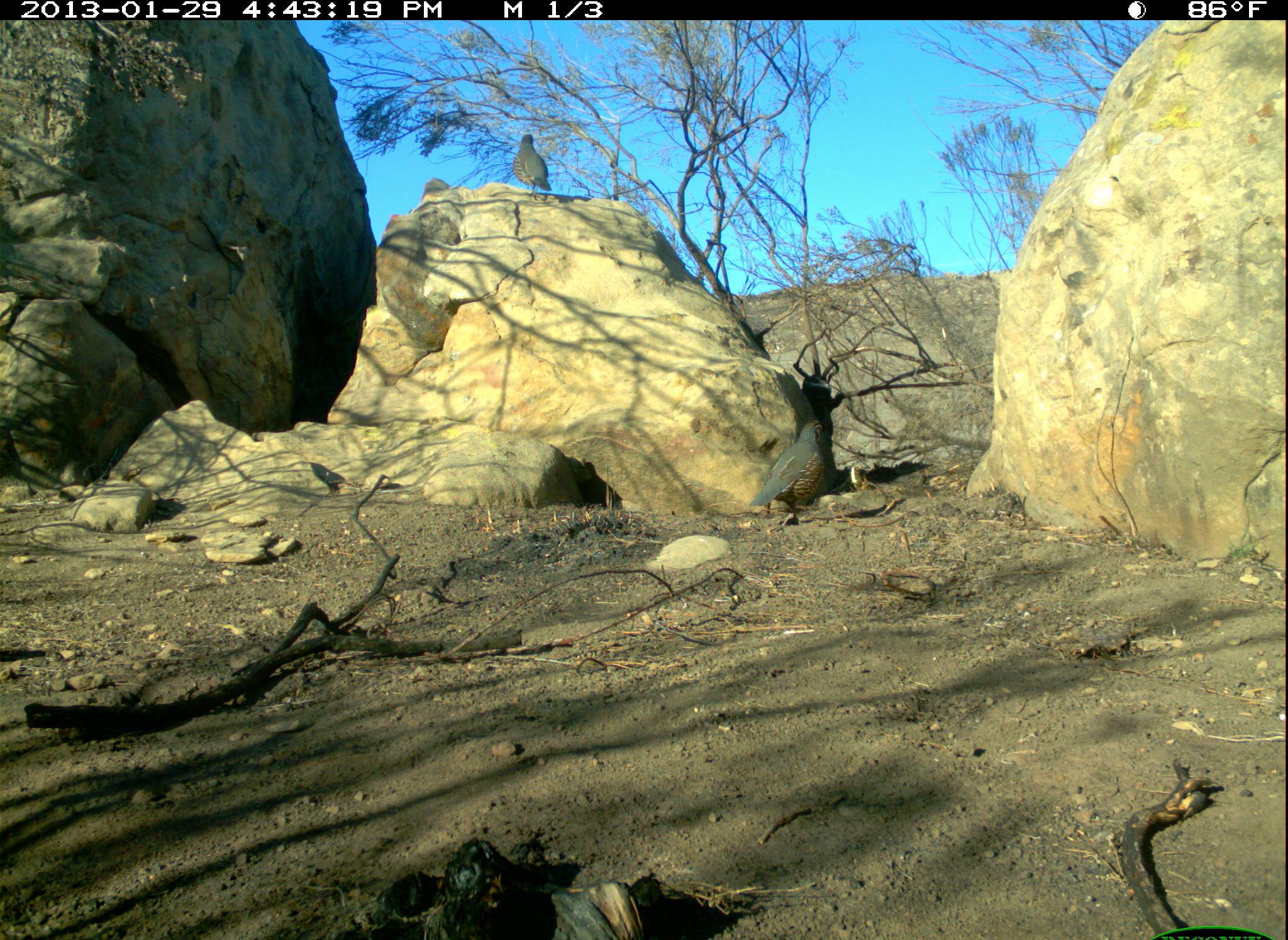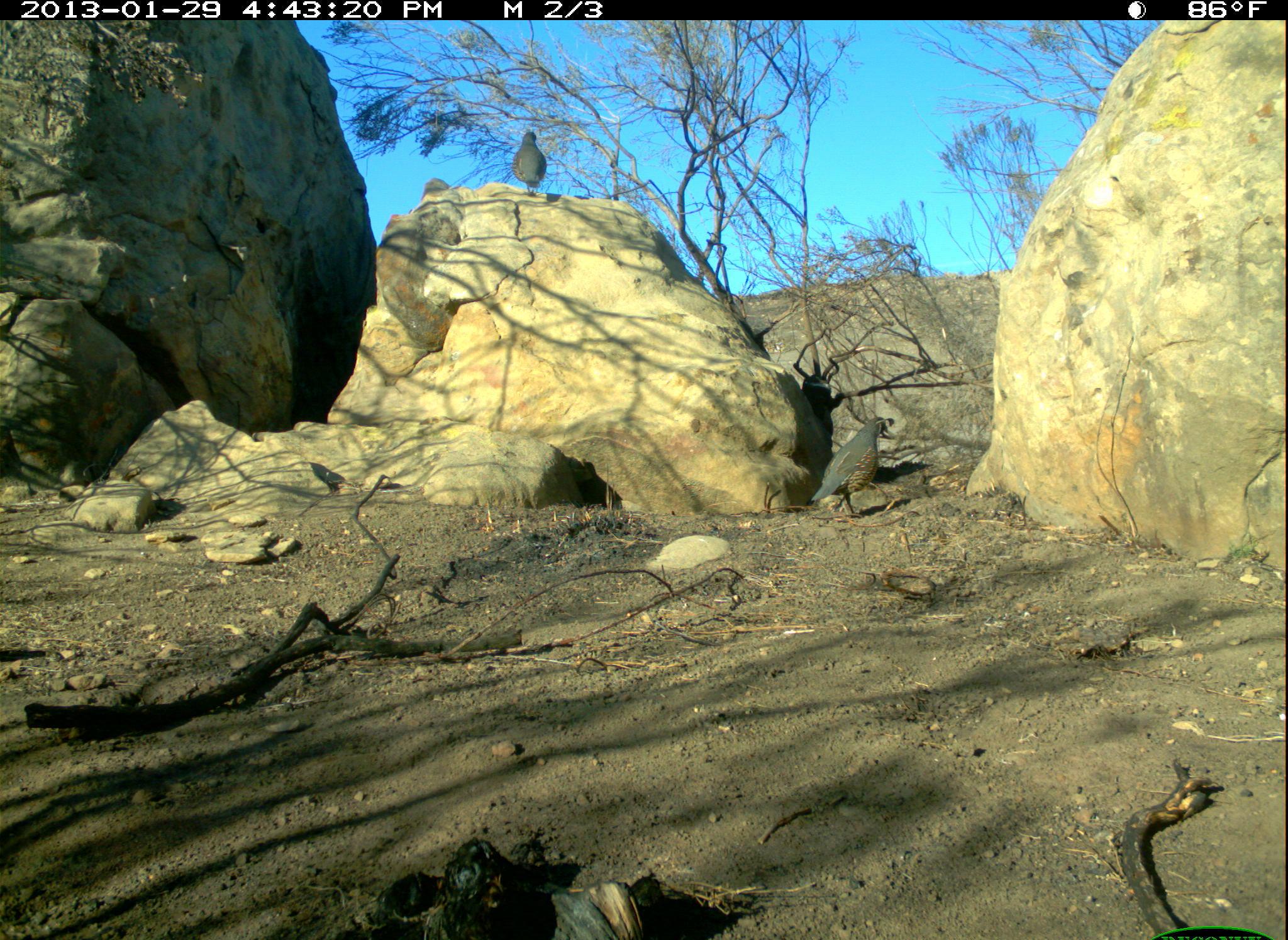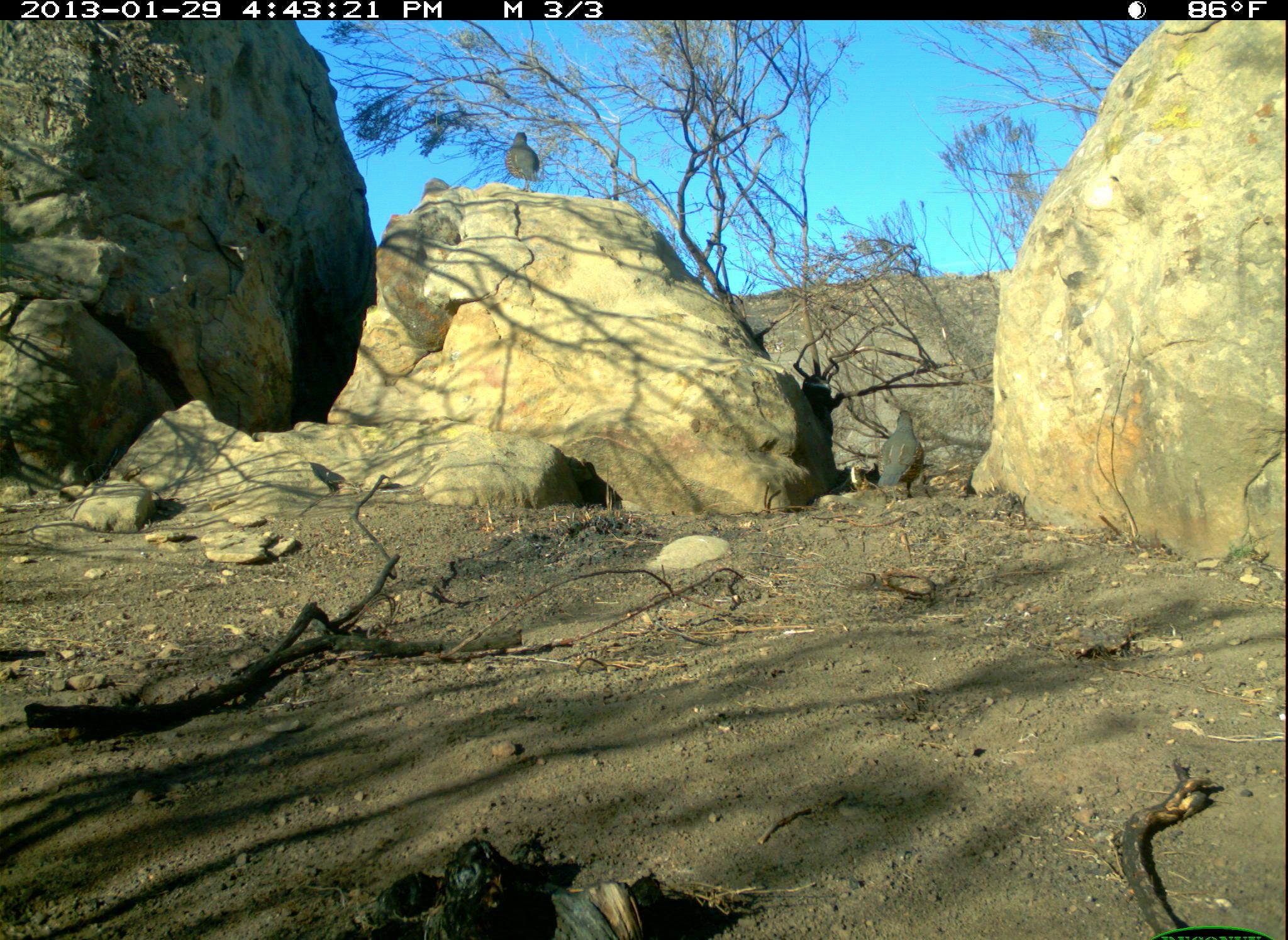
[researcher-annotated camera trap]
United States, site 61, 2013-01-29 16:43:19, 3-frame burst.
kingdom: Animalia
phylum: Chordata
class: Aves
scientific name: Aves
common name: bird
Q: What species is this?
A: Bird (Aves).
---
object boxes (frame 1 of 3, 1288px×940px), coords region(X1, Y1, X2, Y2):
bird: region(747, 416, 853, 527); region(509, 118, 580, 213)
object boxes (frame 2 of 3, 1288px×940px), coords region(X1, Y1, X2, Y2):
bird: region(805, 408, 905, 527)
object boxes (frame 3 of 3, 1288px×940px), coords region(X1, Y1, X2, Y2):
bird: region(873, 401, 932, 509); region(502, 126, 549, 200)